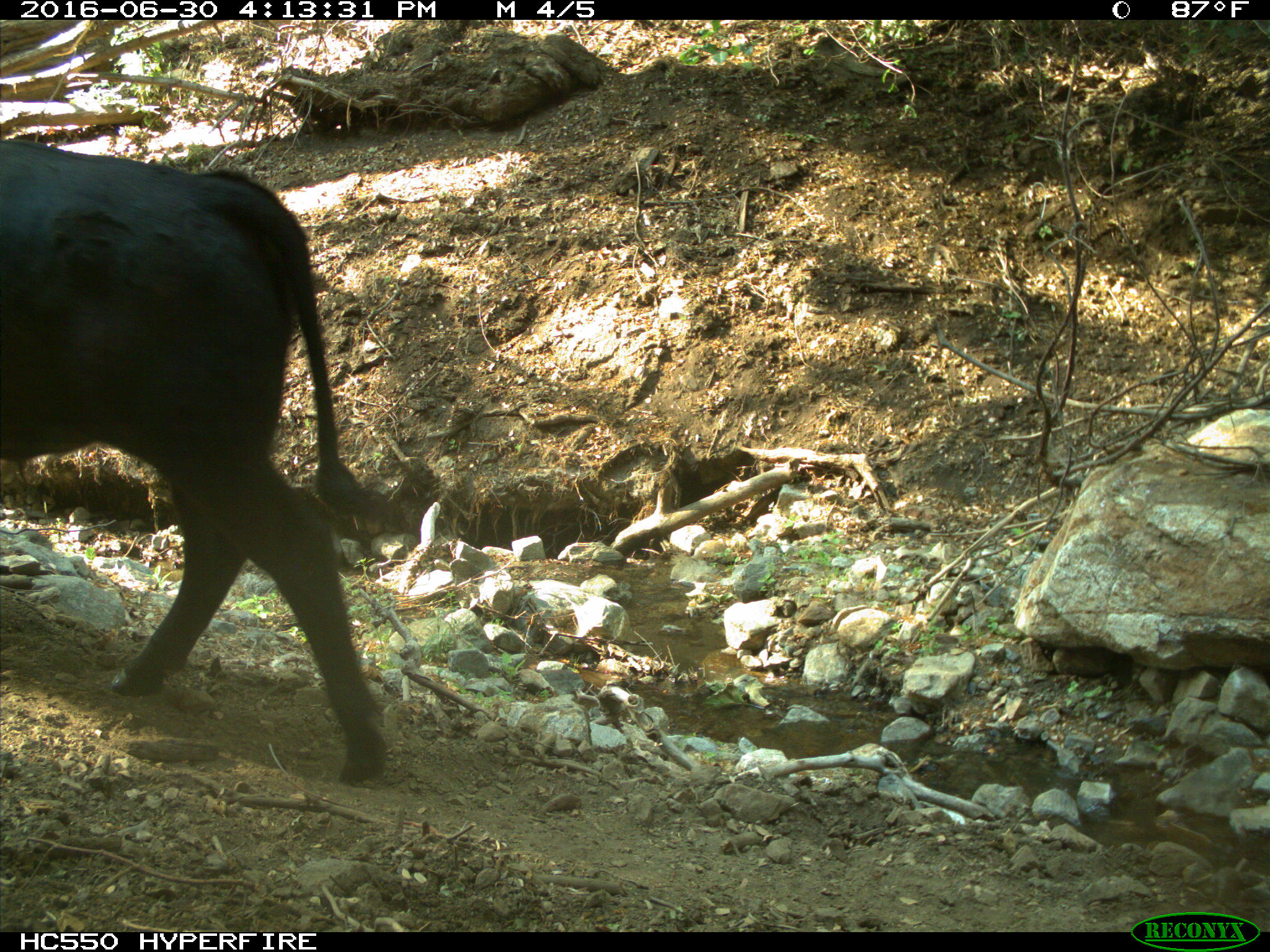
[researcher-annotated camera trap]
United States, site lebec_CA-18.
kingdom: Animalia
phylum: Chordata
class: Mammalia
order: Artiodactyla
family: Bovidae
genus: Bos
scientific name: Bos taurus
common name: domestic cow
Bos taurus (domestic cow).